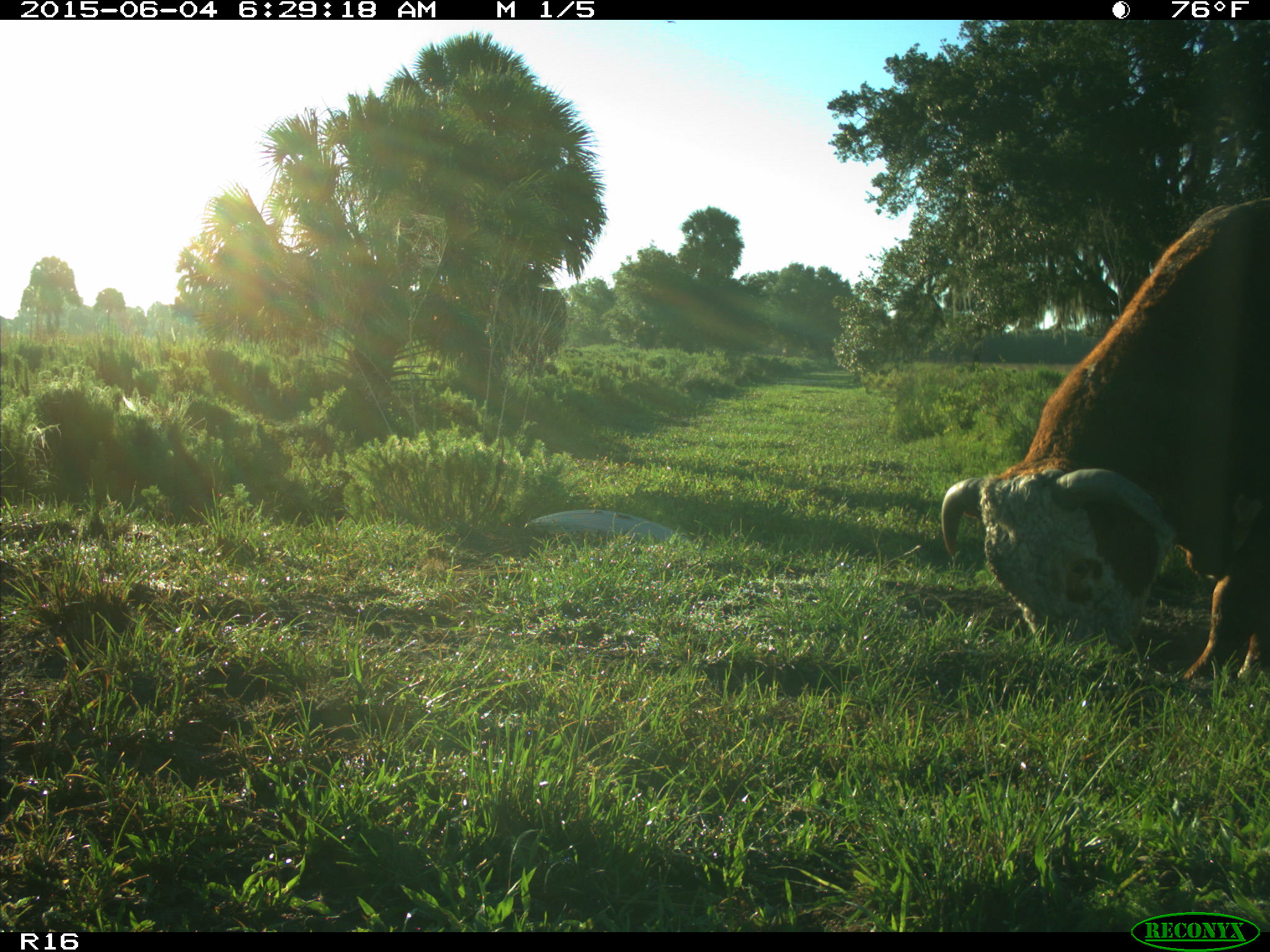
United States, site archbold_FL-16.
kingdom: Animalia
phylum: Chordata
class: Mammalia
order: Artiodactyla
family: Bovidae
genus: Bos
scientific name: Bos taurus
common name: domestic cow